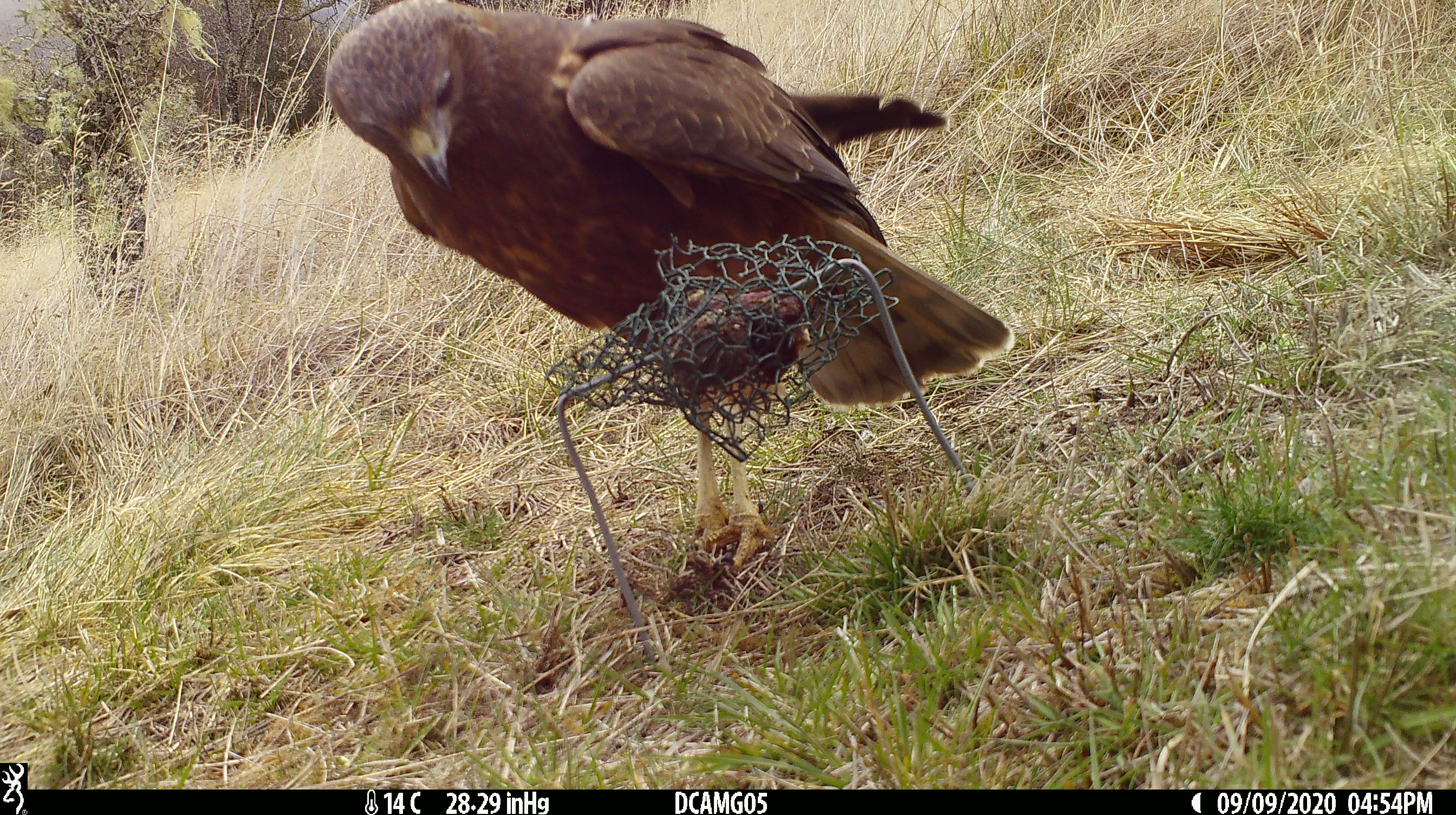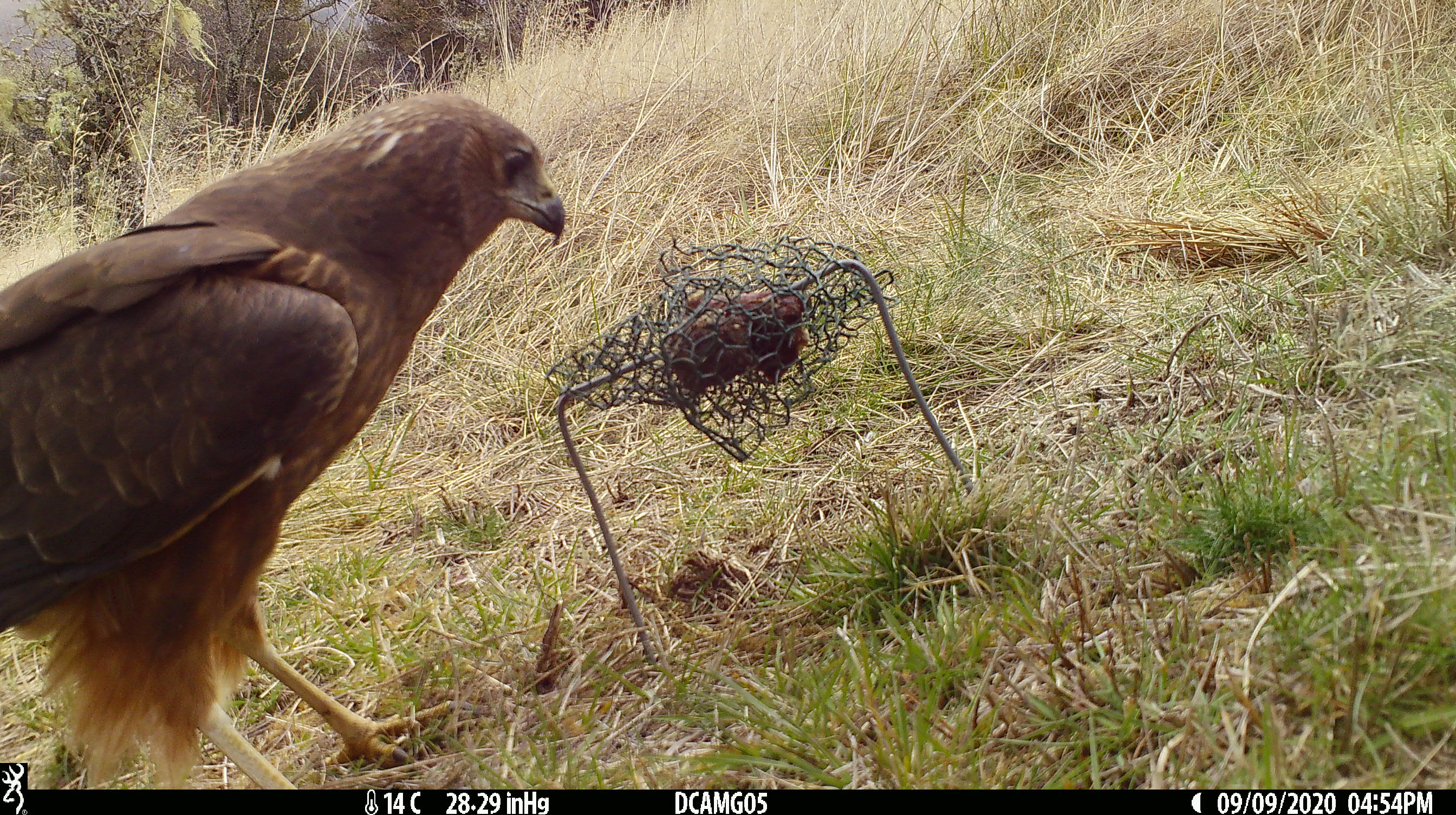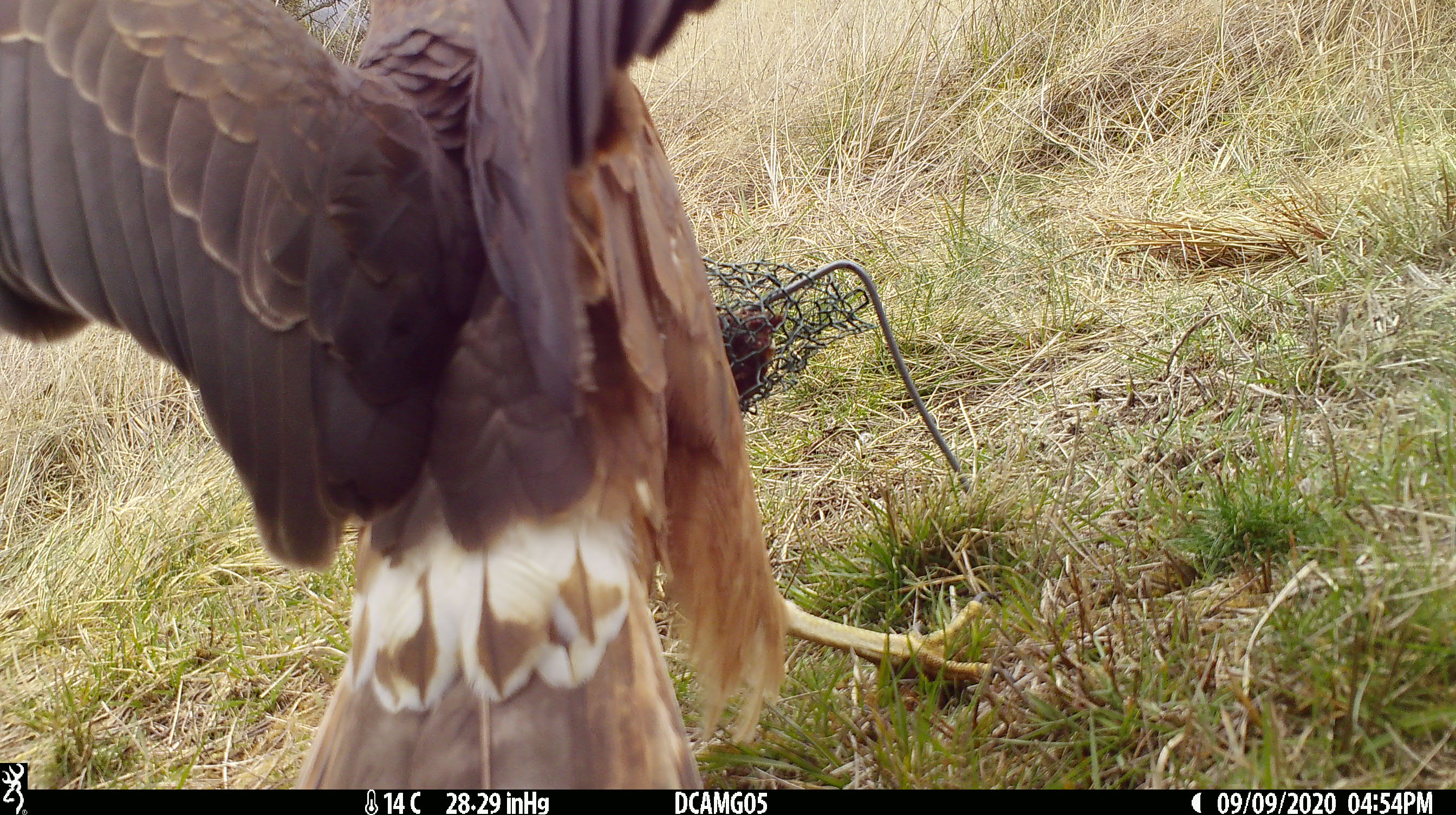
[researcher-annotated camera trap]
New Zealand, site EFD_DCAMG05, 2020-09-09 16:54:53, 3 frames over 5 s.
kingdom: Animalia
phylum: Chordata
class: Aves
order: Accipitriformes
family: Accipitridae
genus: Circus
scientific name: Circus approximans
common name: swamp harrier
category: harrier